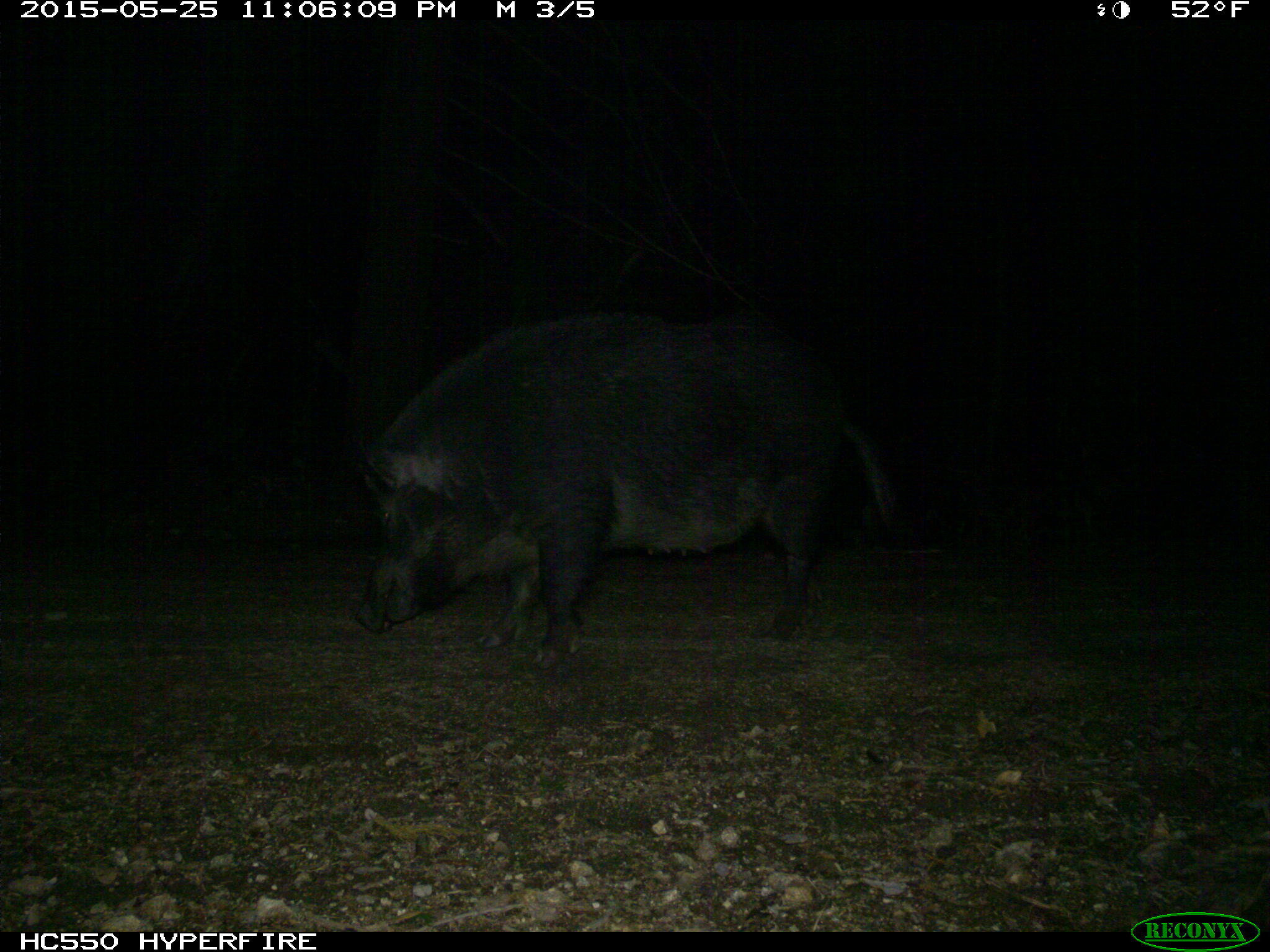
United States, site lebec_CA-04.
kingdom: Animalia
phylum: Chordata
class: Mammalia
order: Artiodactyla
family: Suidae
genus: Sus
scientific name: Sus scrofa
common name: wild boar